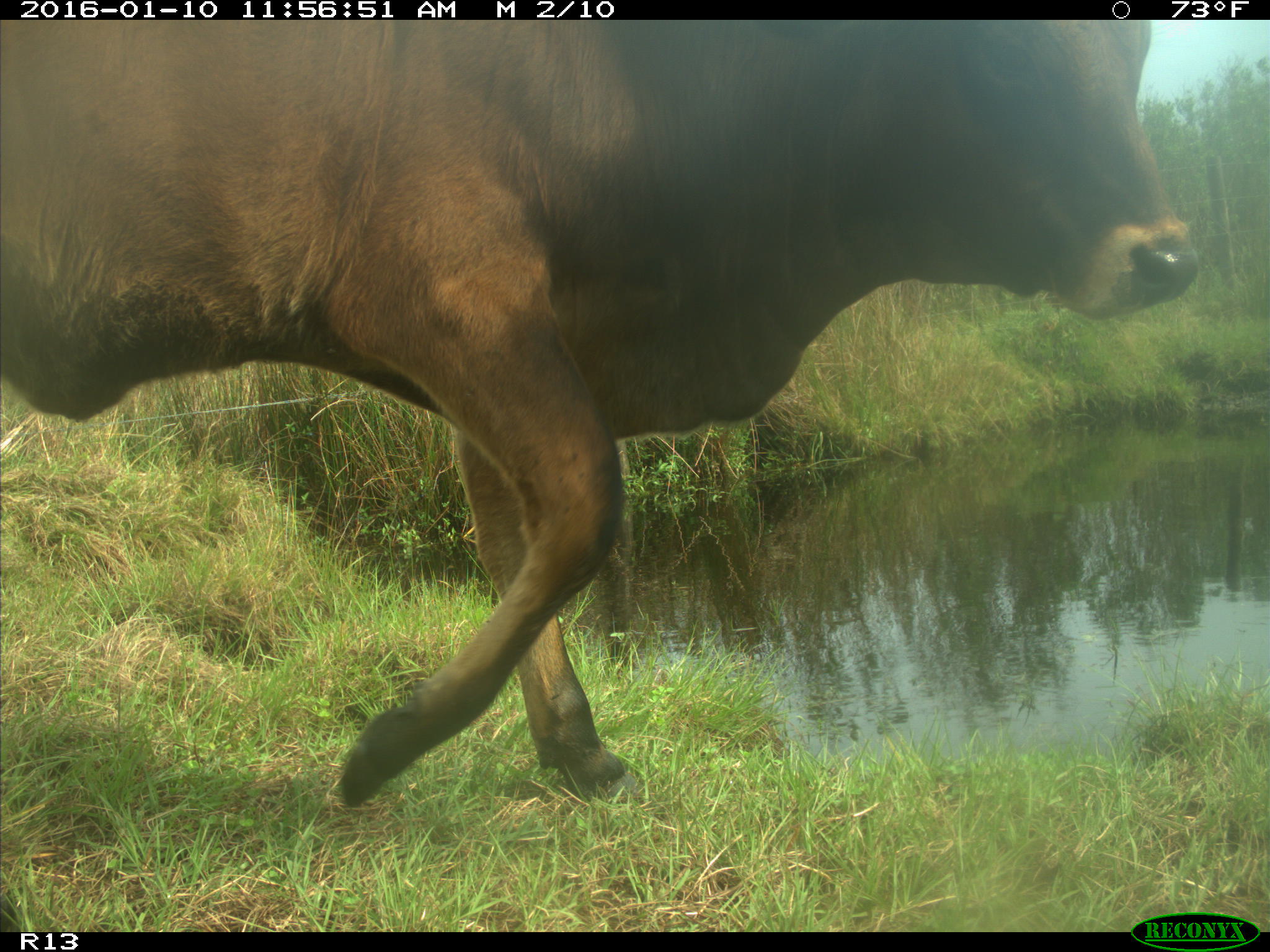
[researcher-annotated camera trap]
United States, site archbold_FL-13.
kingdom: Animalia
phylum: Chordata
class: Mammalia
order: Artiodactyla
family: Bovidae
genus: Bos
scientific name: Bos taurus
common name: domestic cow